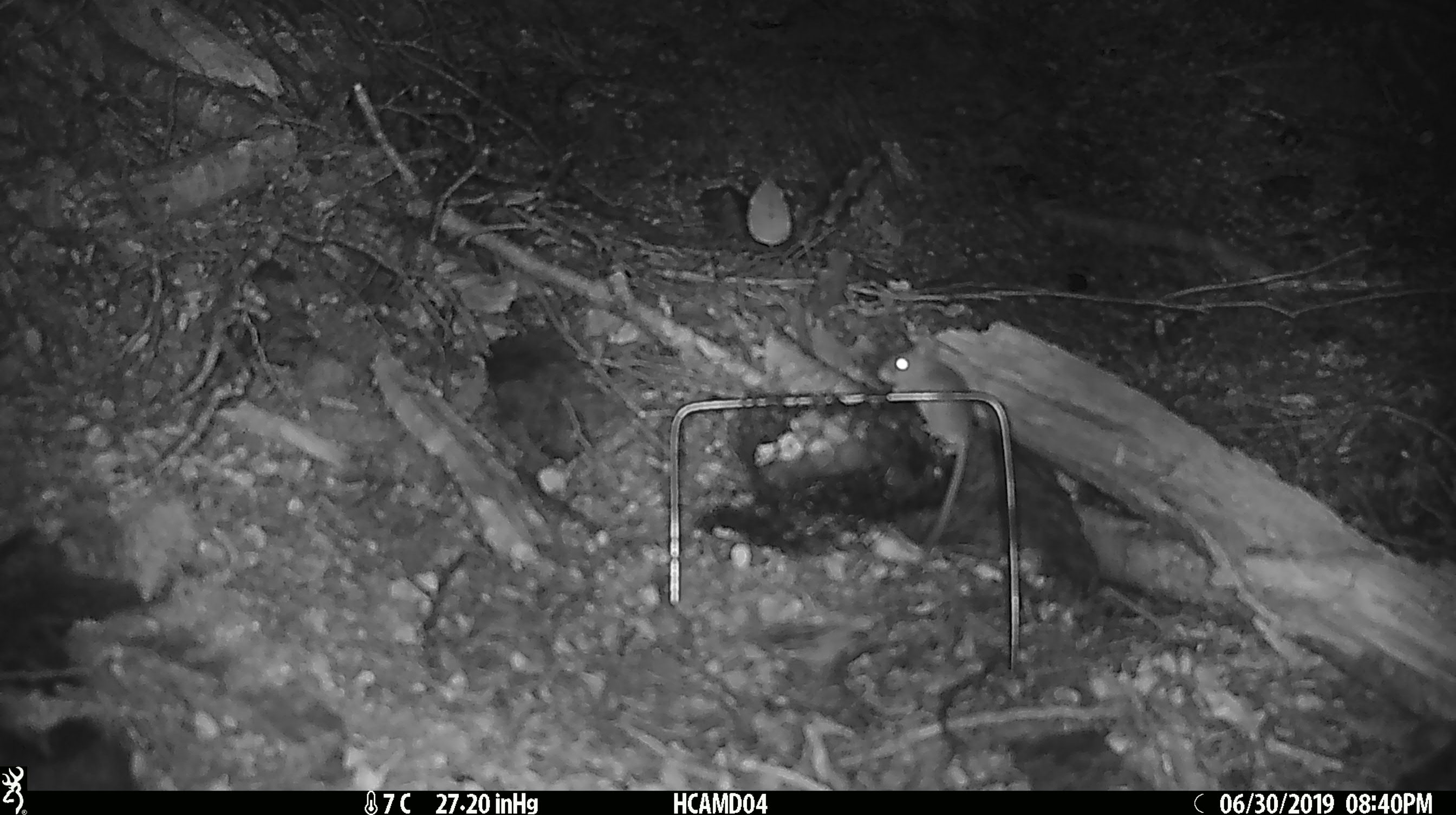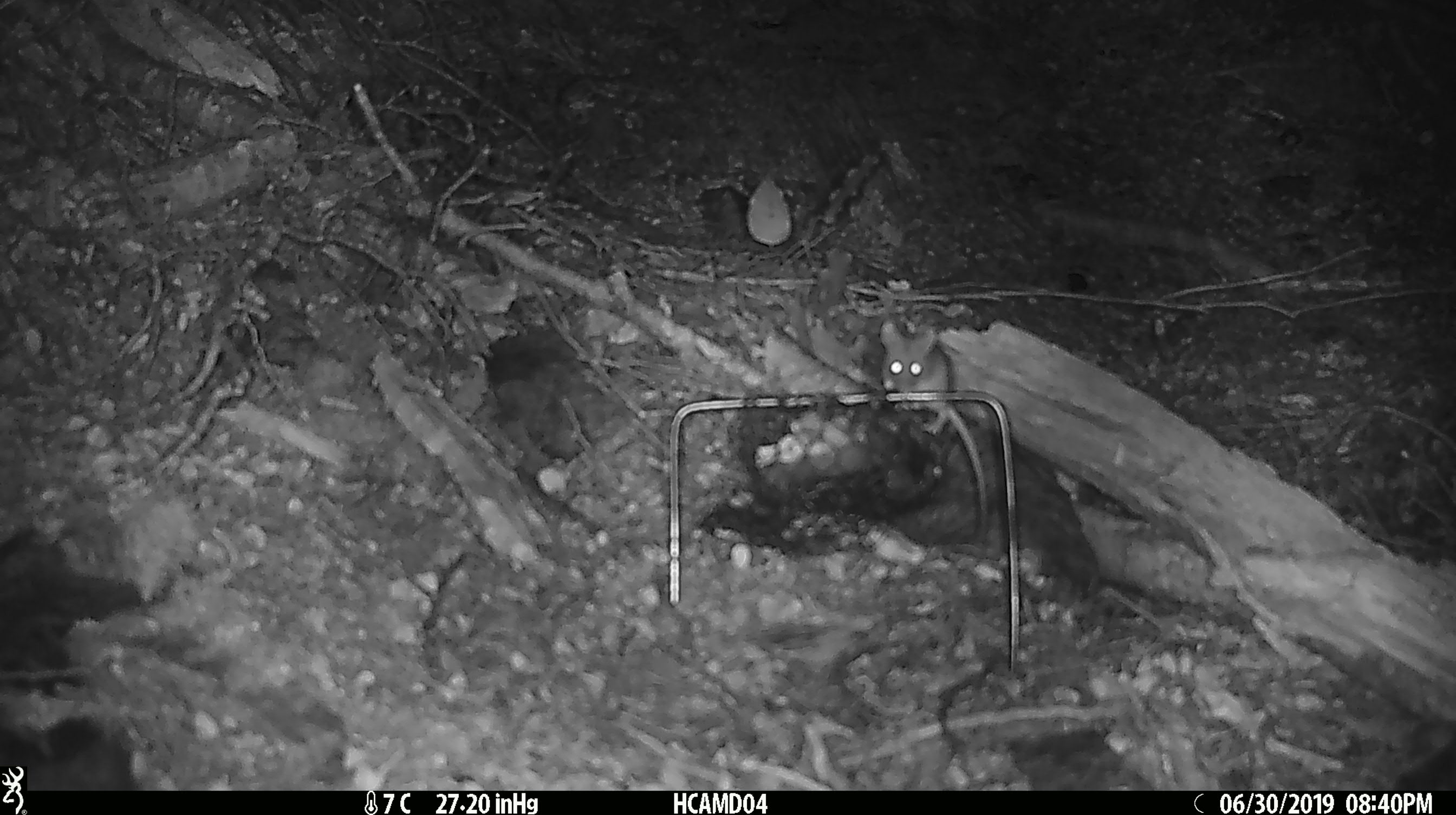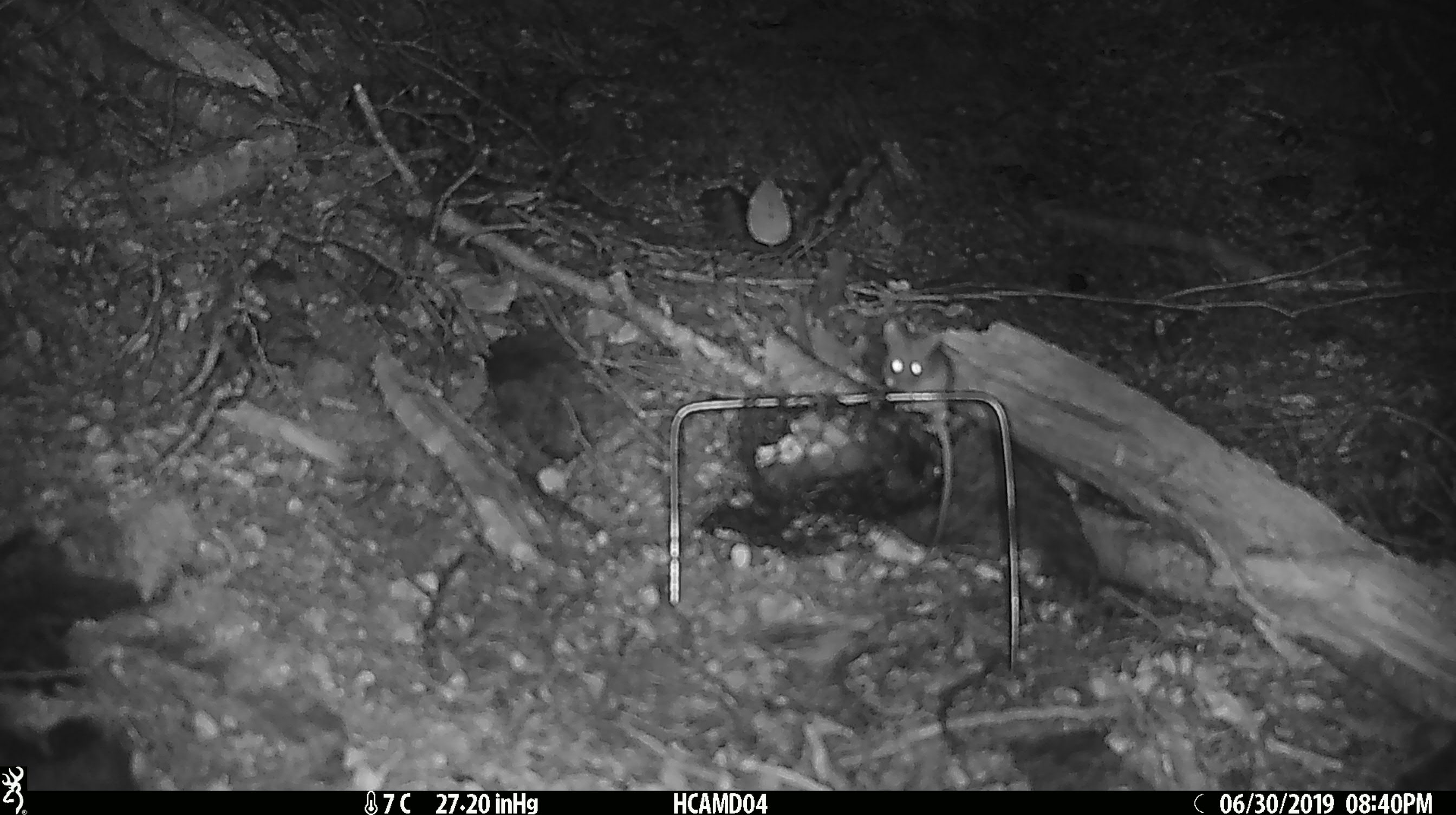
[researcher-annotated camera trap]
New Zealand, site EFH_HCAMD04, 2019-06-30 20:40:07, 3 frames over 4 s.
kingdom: Animalia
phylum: Chordata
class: Mammalia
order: Rodentia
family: Muridae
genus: Mus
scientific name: Mus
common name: mouse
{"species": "mouse (Mus)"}